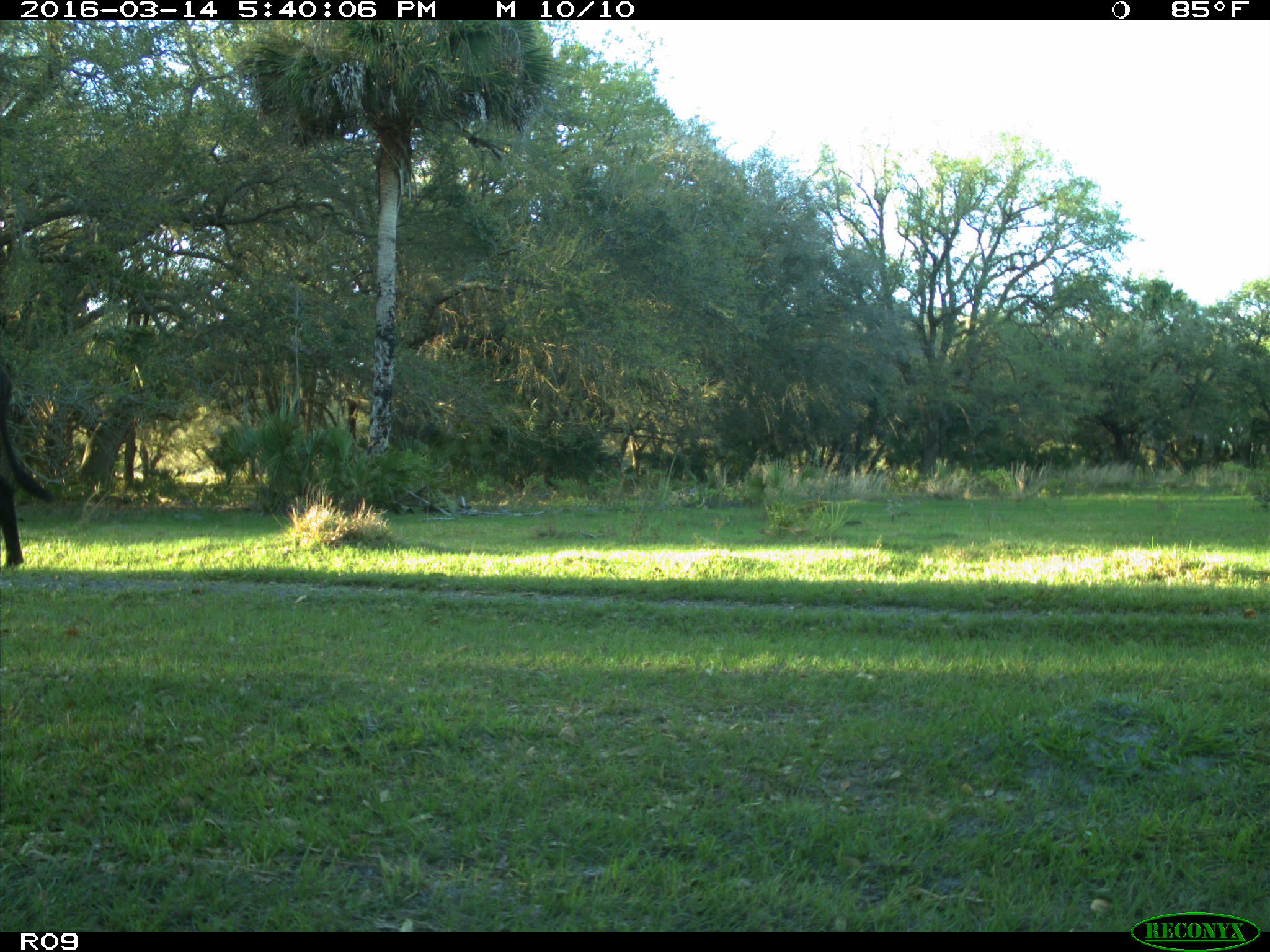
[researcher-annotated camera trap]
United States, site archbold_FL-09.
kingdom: Animalia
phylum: Chordata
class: Mammalia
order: Artiodactyla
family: Bovidae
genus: Bos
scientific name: Bos taurus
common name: domestic cow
Bos taurus (domestic cow).